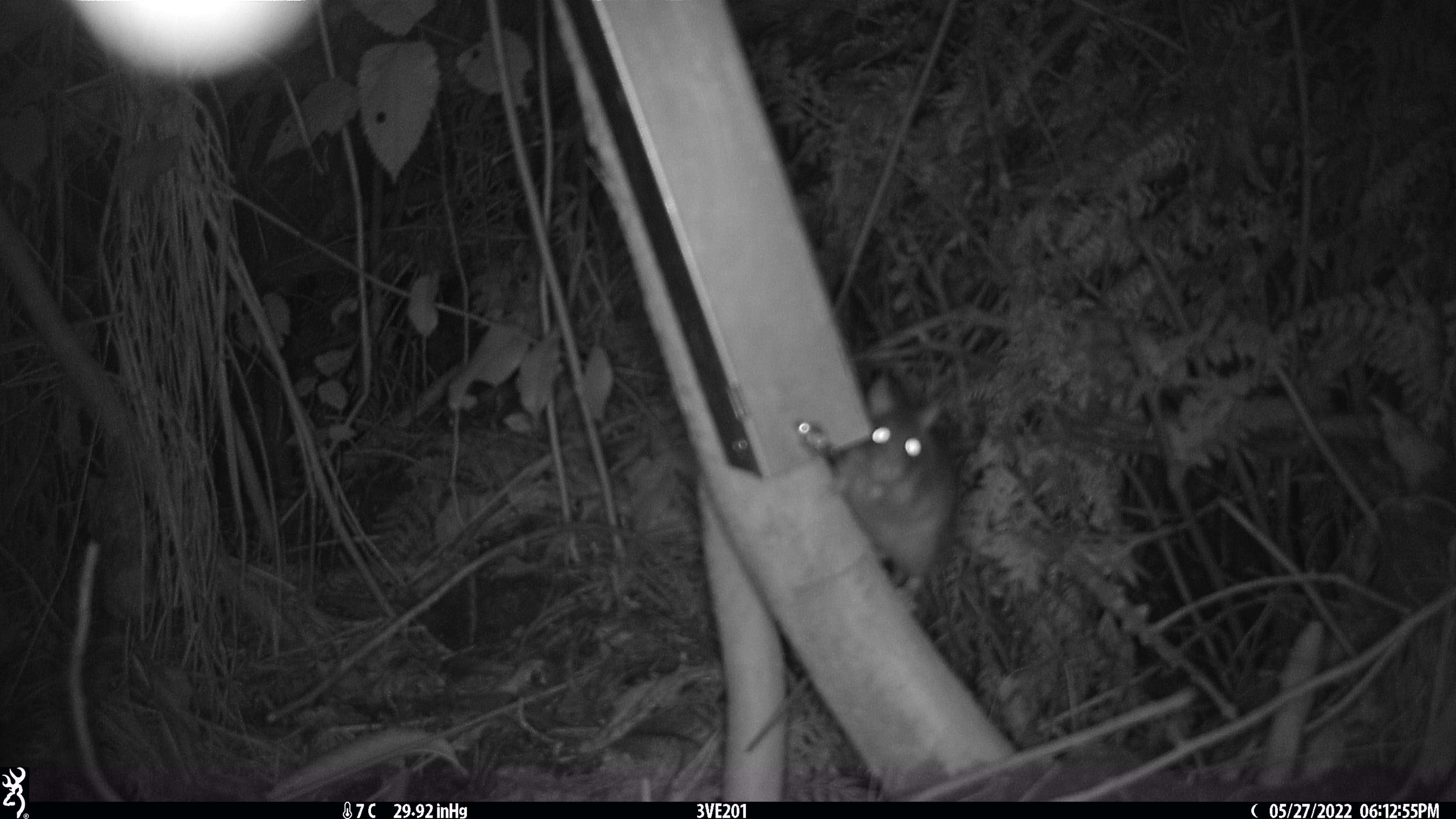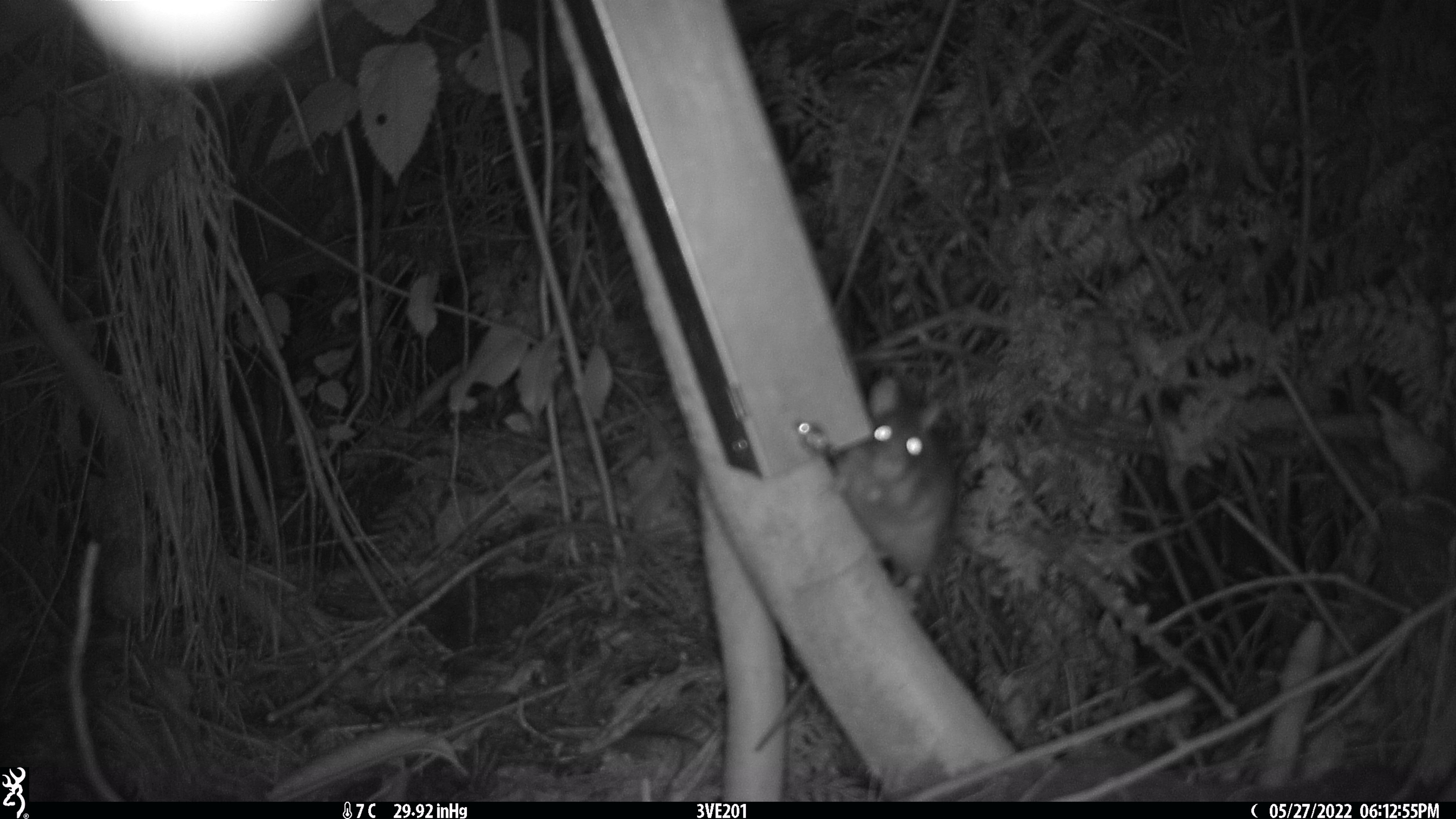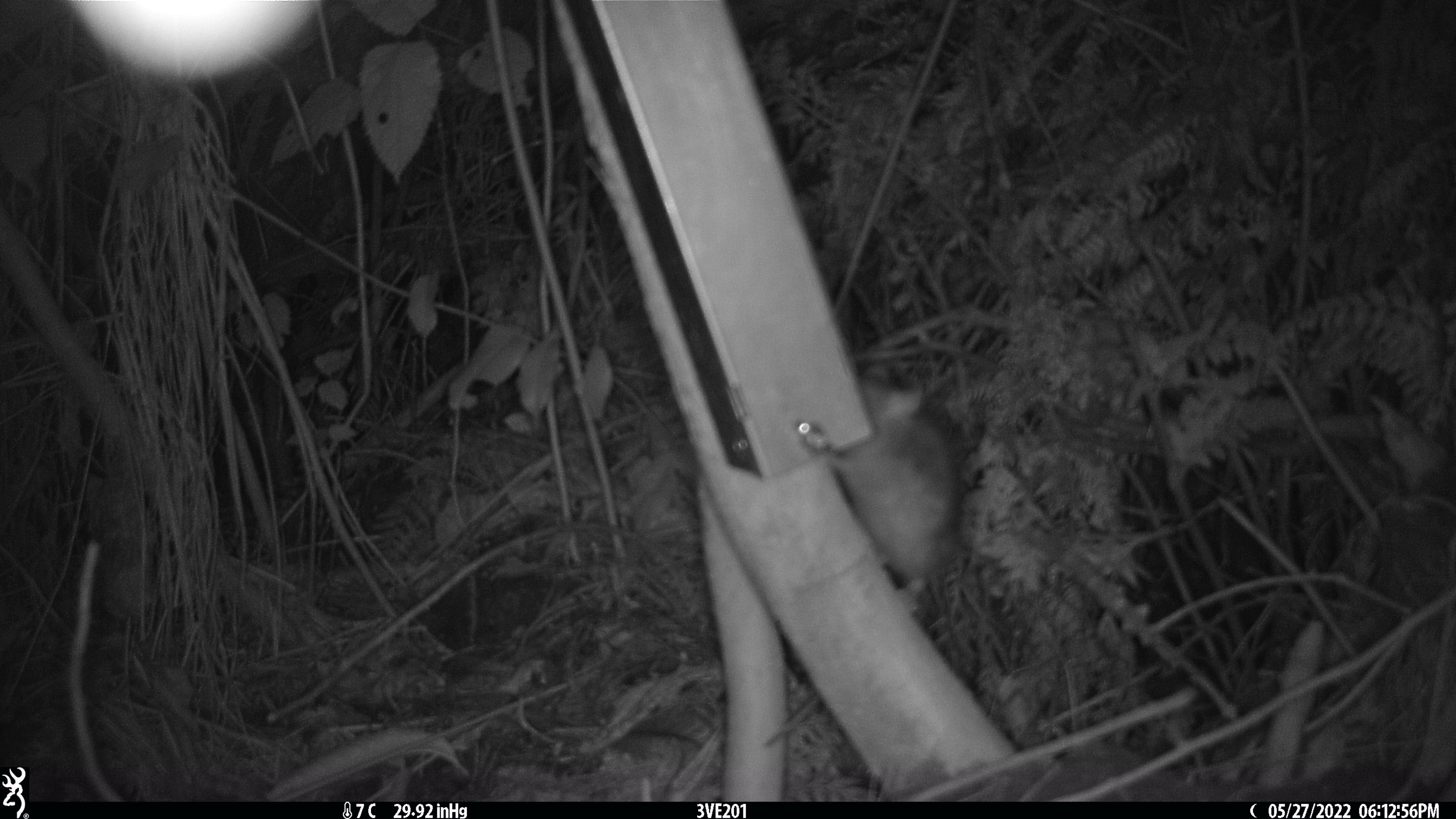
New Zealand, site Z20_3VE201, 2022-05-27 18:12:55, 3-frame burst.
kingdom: Animalia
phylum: Chordata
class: Mammalia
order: Rodentia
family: Muridae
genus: Rattus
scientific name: Rattus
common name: rat